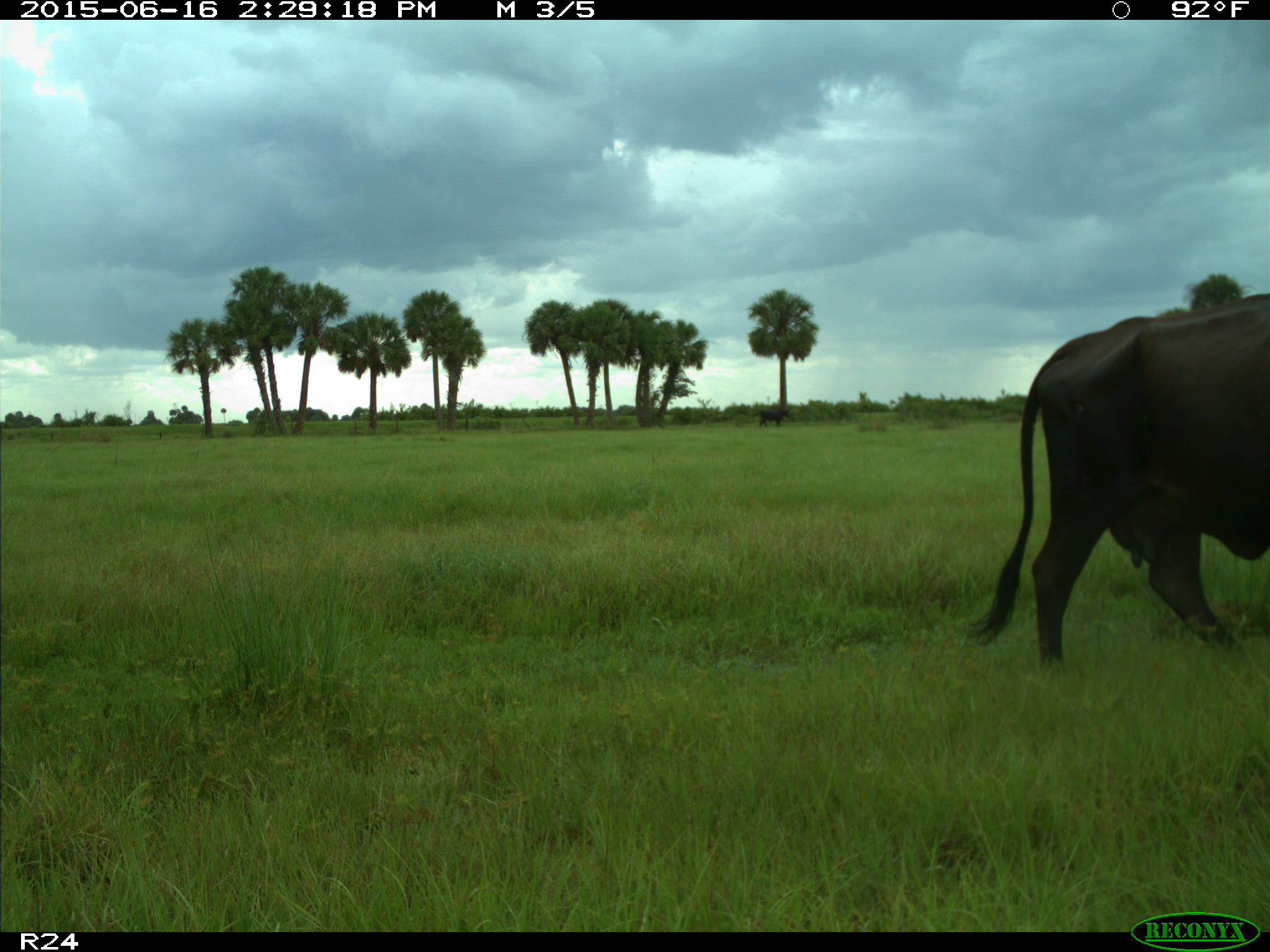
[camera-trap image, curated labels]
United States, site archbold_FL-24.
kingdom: Animalia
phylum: Chordata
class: Mammalia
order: Artiodactyla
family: Bovidae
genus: Bos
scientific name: Bos taurus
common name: domestic cow